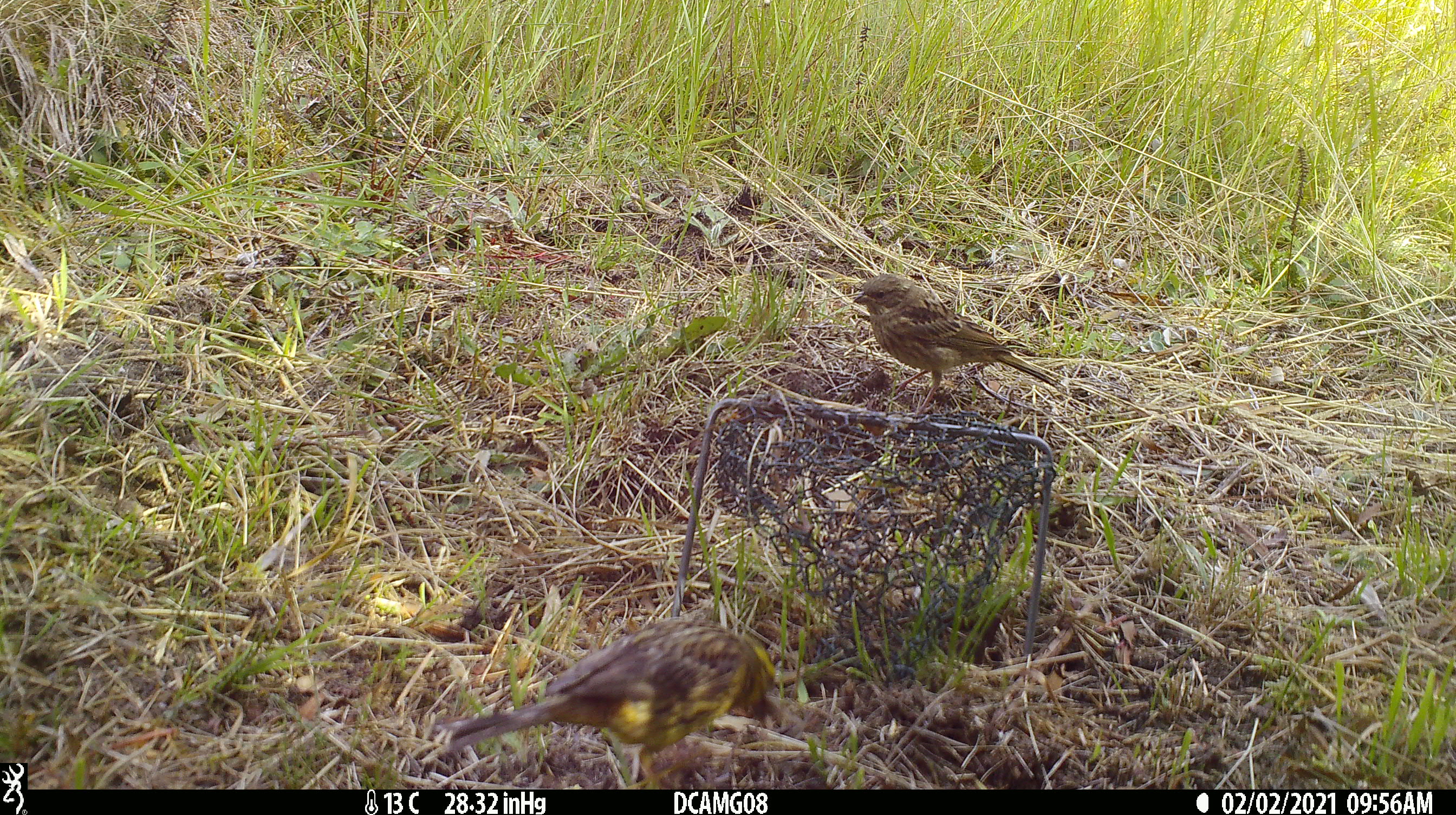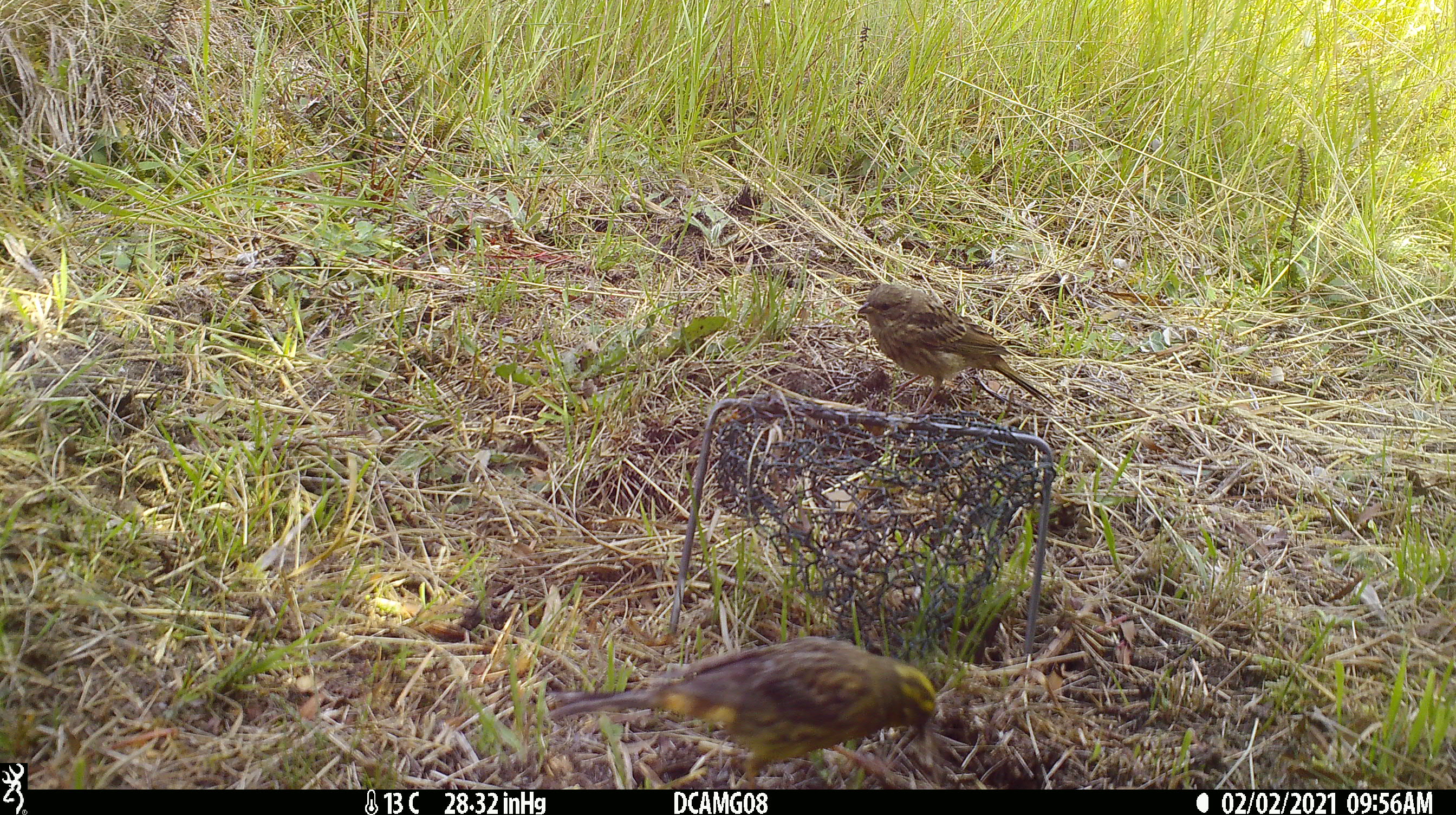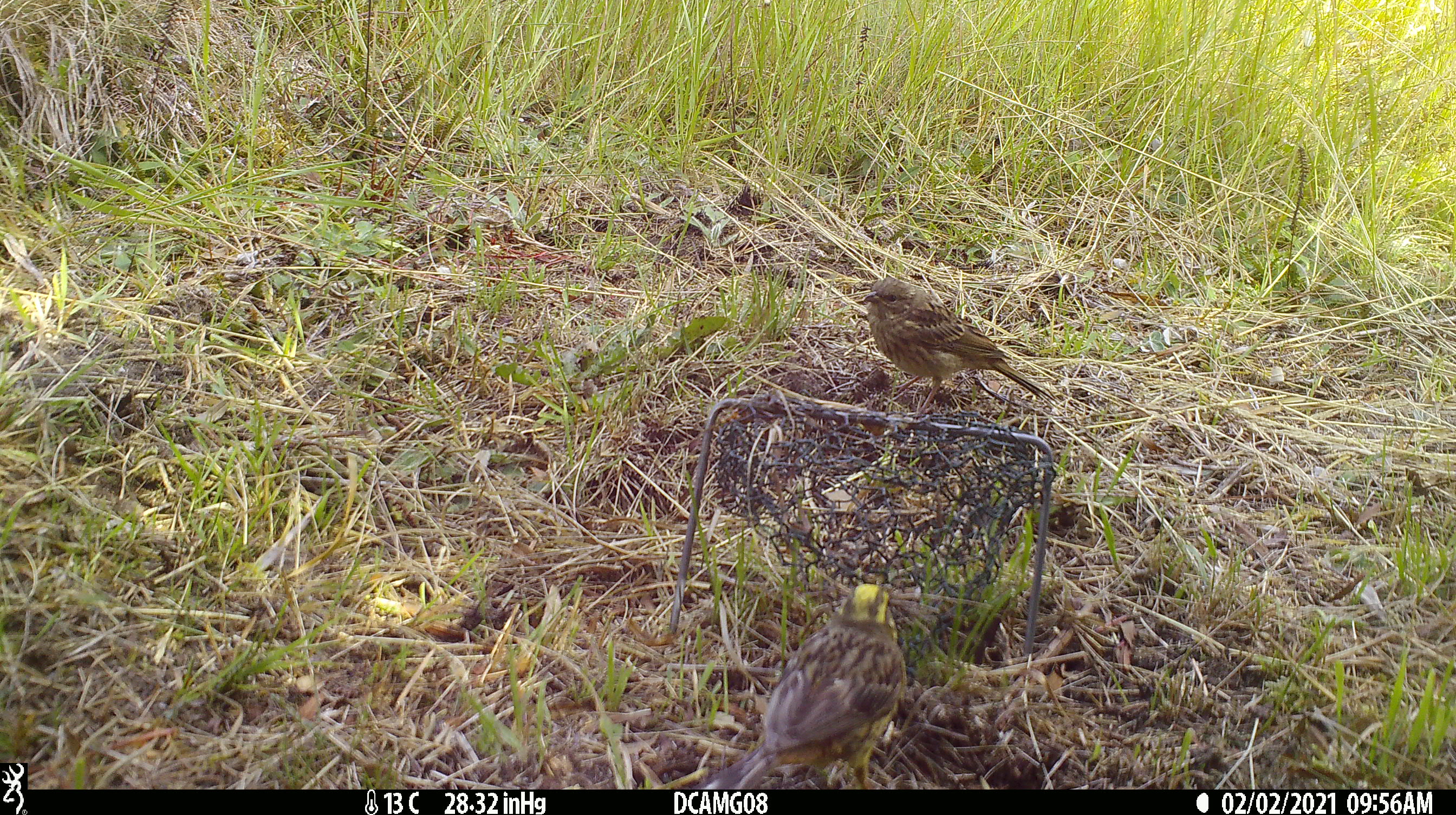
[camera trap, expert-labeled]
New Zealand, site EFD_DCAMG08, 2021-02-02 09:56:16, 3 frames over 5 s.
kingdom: Animalia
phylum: Chordata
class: Aves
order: Passeriformes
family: Emberizidae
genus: Emberiza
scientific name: Emberiza citrinella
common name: yellowhammer